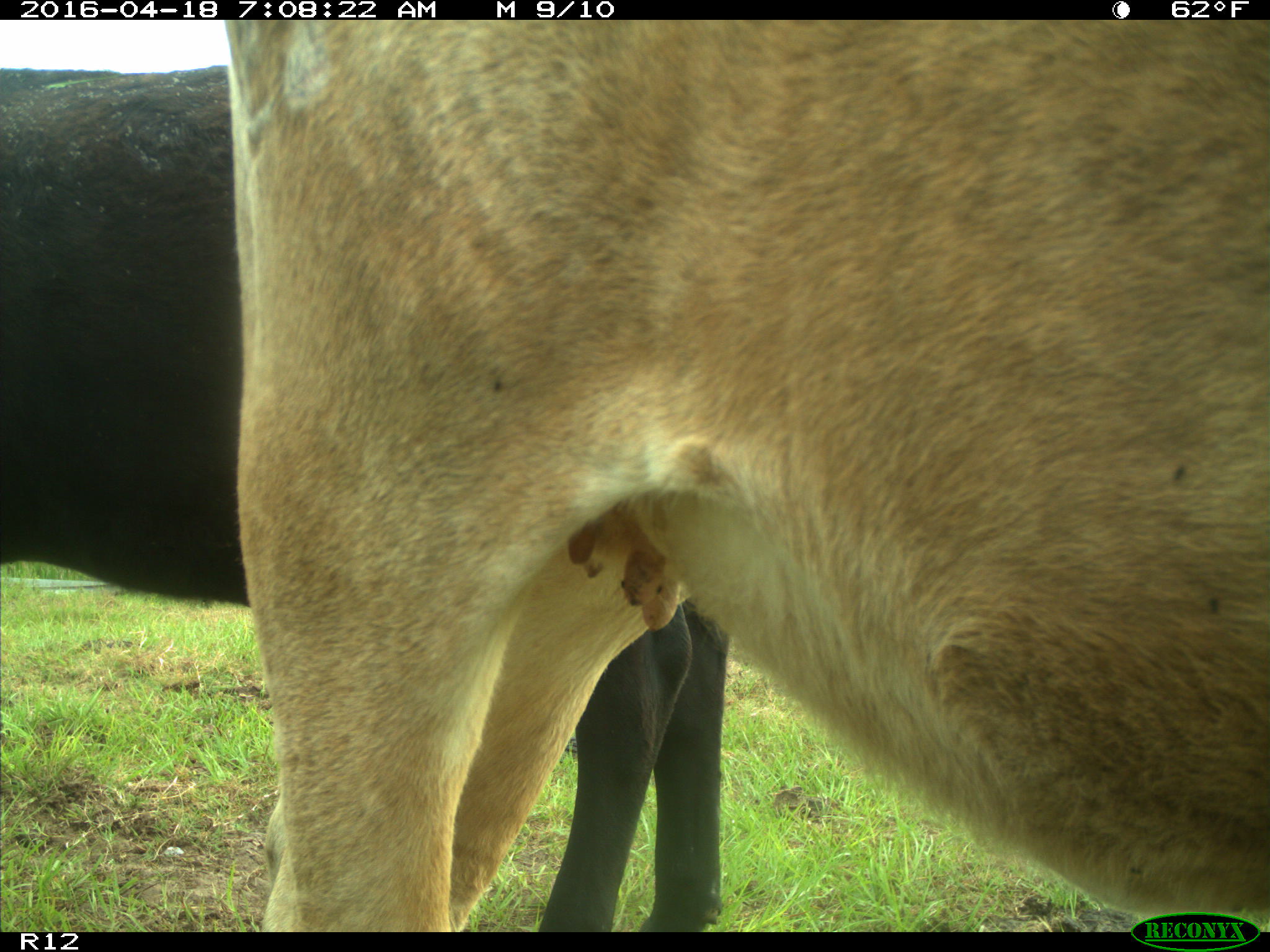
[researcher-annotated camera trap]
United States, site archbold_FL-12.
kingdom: Animalia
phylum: Chordata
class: Mammalia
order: Artiodactyla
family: Bovidae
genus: Bos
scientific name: Bos taurus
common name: domestic cow